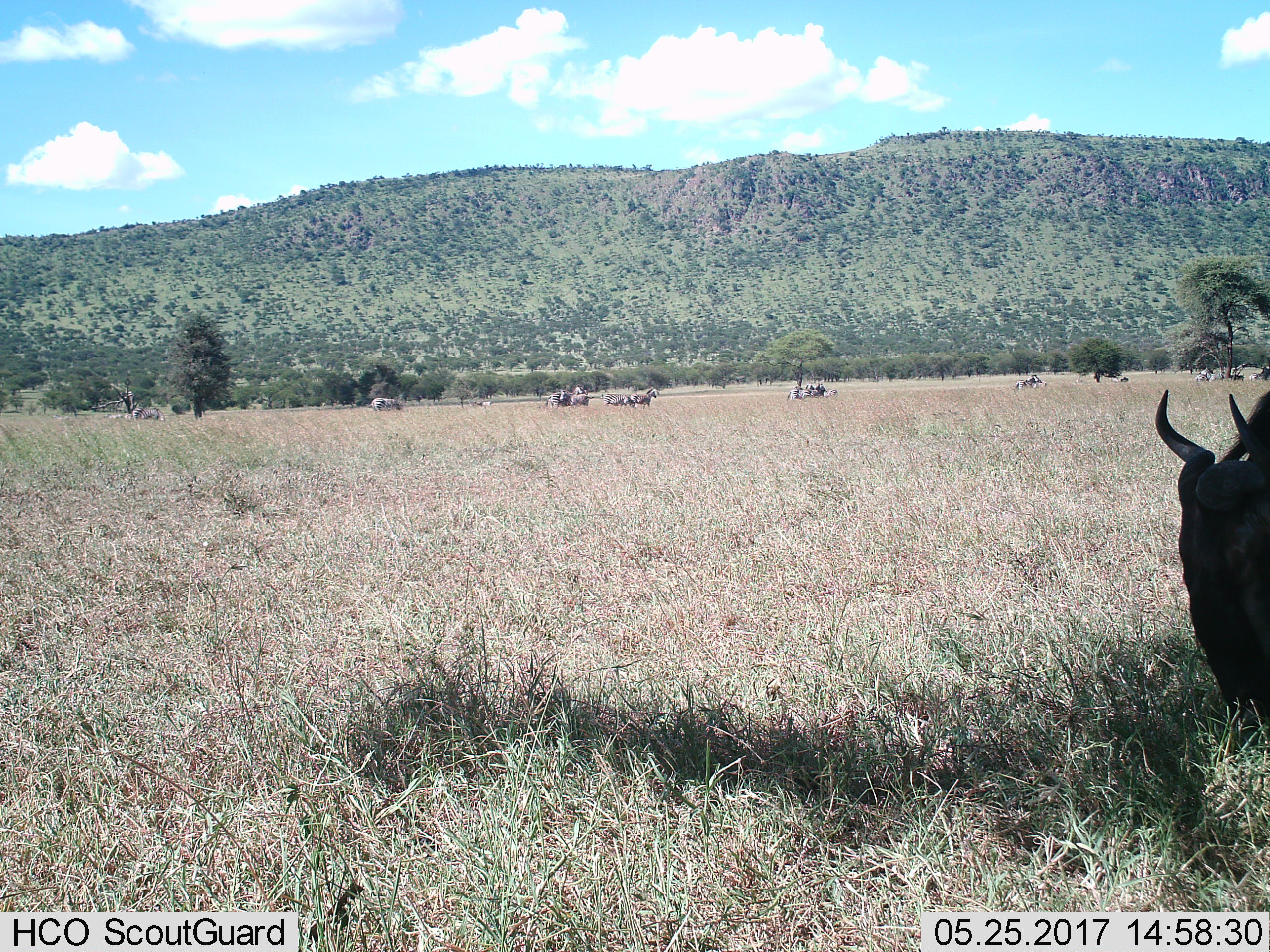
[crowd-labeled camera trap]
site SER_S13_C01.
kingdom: Animalia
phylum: Chordata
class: Mammalia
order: Artiodactyla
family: Bovidae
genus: Connochaetes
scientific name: Connochaetes taurinus taurinus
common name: blue wildebeest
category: wildebeestblue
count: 1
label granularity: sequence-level